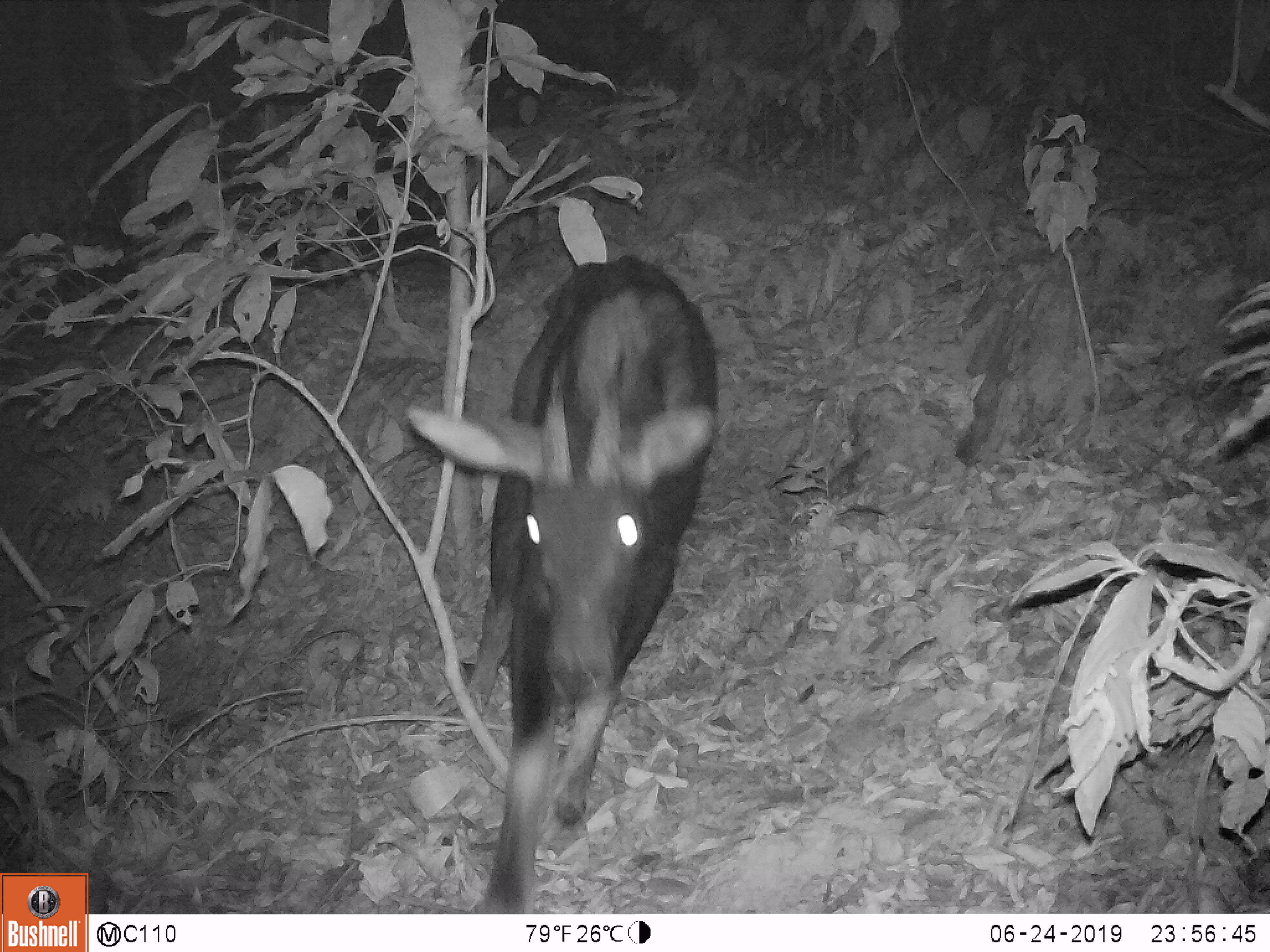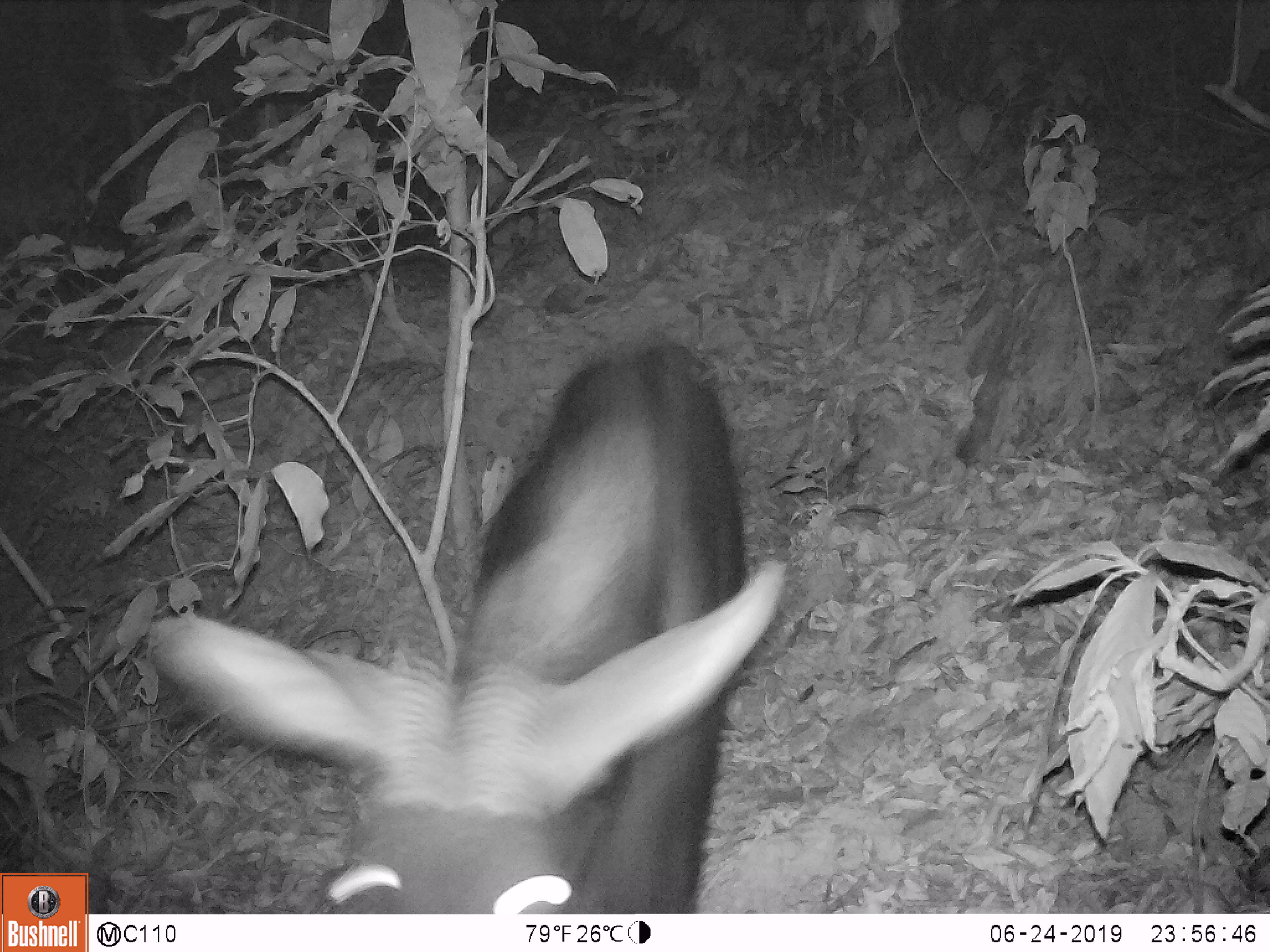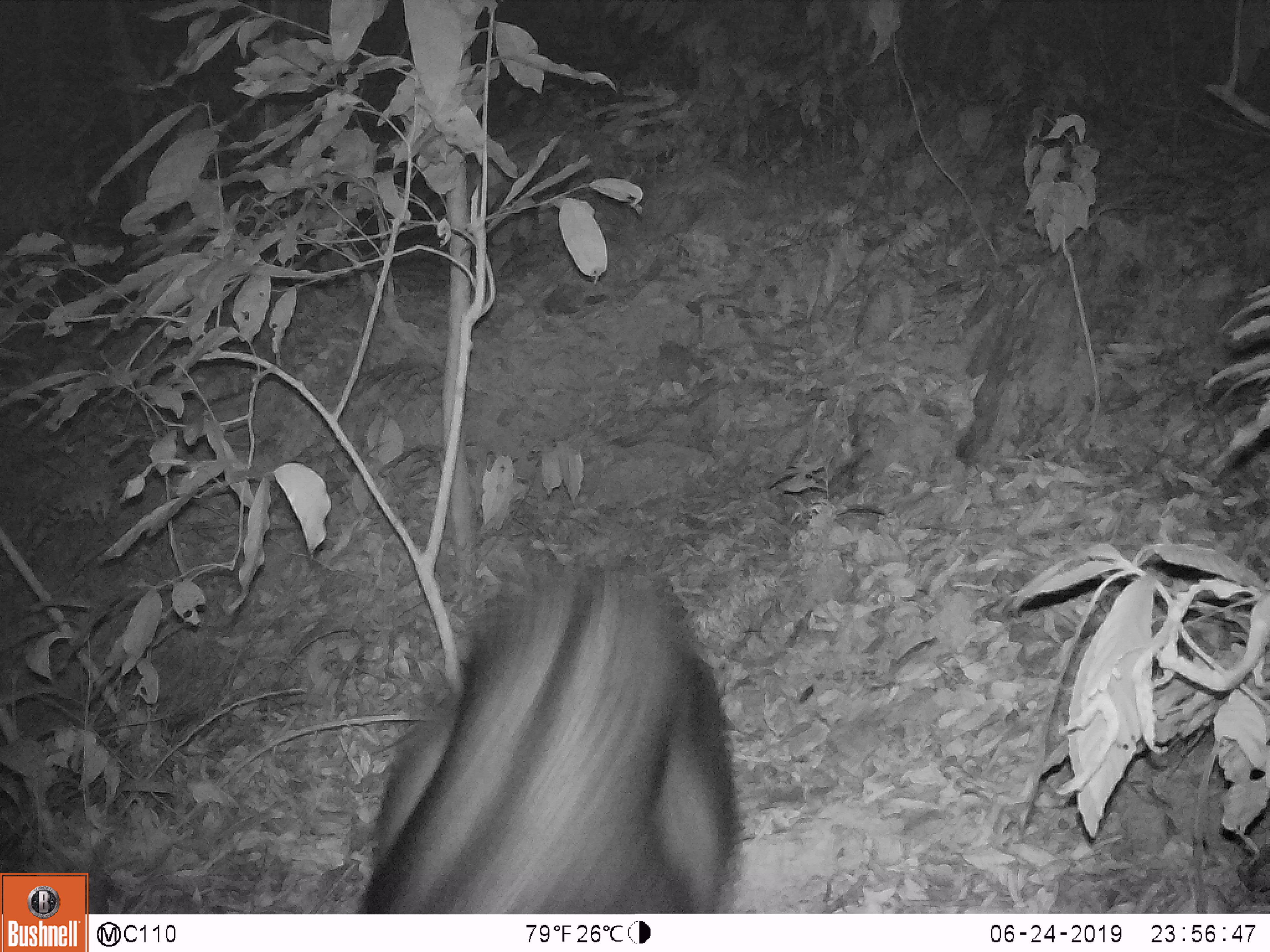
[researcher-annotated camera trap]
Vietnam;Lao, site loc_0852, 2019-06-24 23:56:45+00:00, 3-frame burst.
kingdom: Animalia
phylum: Chordata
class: Mammalia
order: Artiodactyla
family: Bovidae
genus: Capricornis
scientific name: Capricornis sumatraensis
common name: chinese serow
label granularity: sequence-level